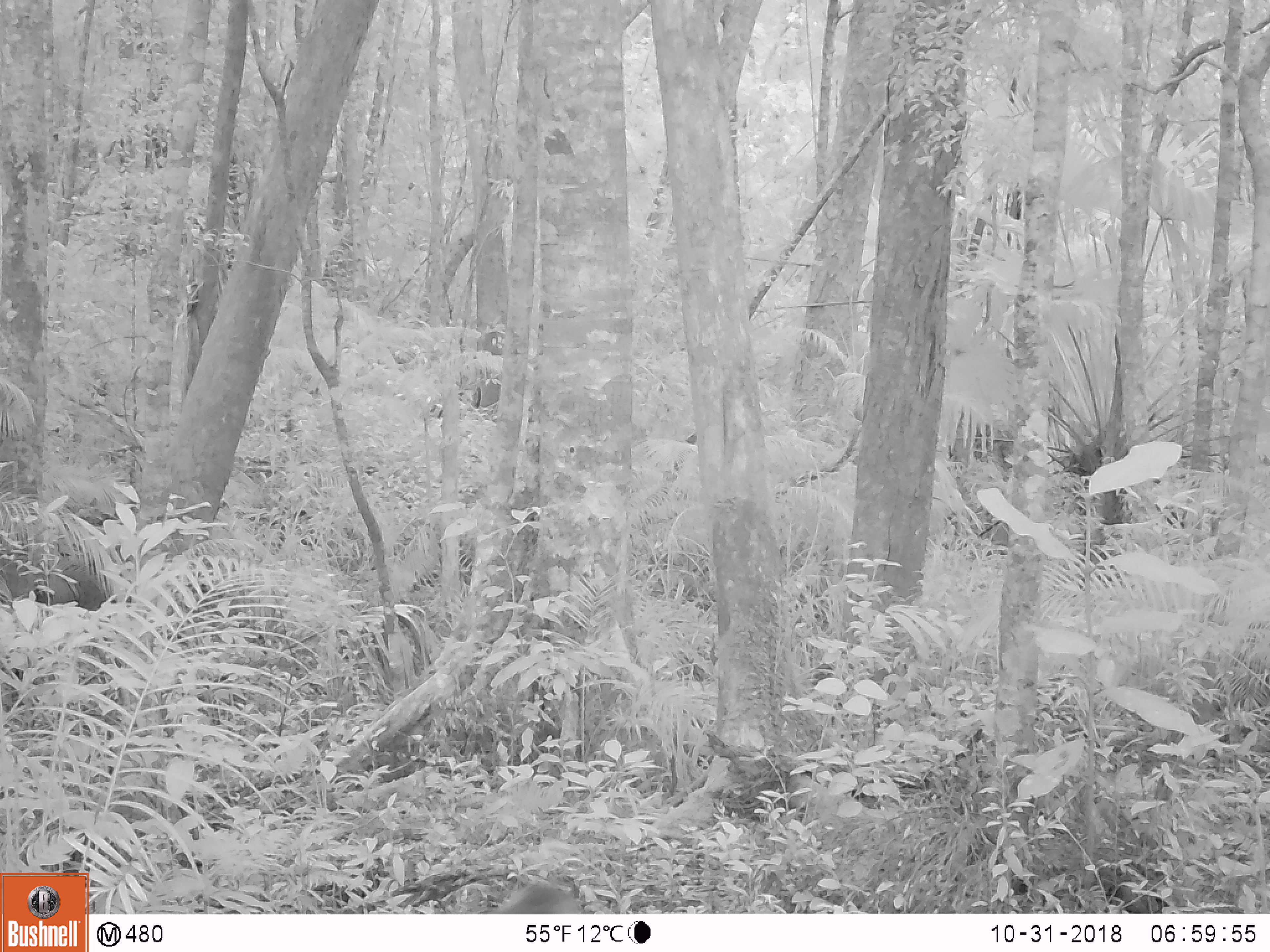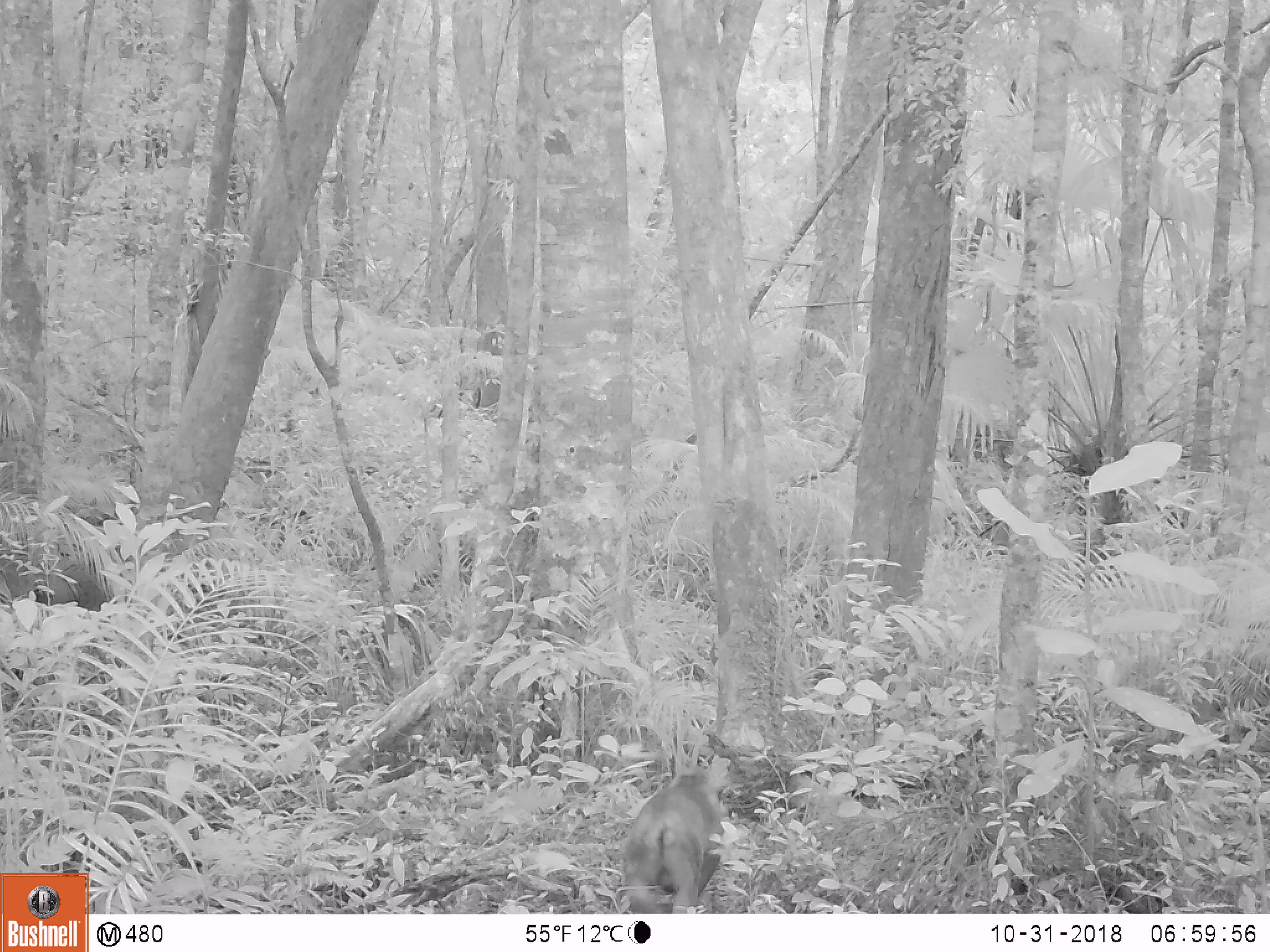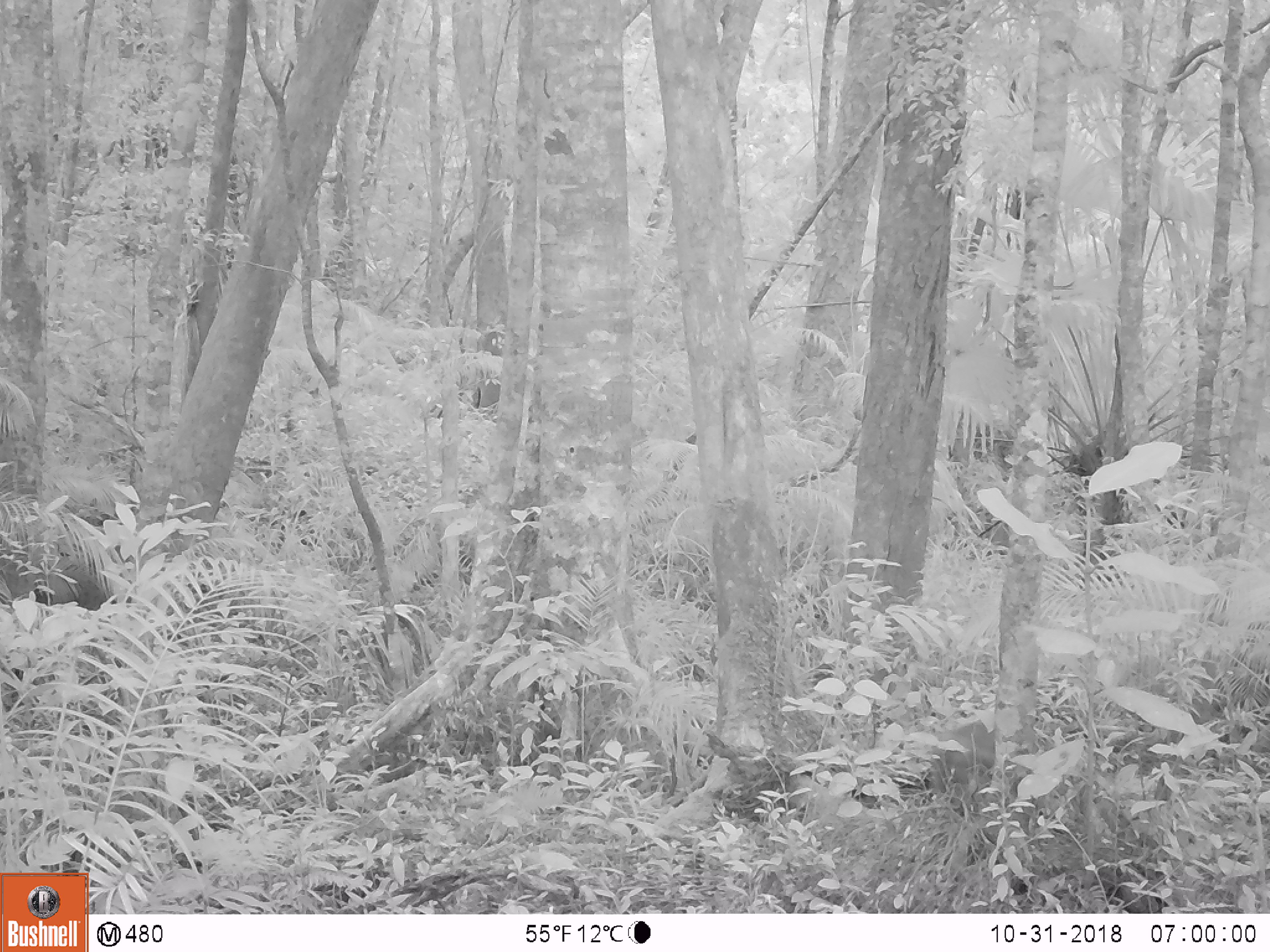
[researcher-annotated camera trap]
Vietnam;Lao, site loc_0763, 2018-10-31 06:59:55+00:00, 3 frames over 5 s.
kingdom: Animalia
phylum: Chordata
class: Mammalia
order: Primates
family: Cercopithecidae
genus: Macaca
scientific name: Macaca arctoides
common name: stump-tailed macaque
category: stump tailed macaque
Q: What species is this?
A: Stump tailed macaque (stump-tailed macaque) (Macaca arctoides).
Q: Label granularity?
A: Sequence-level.